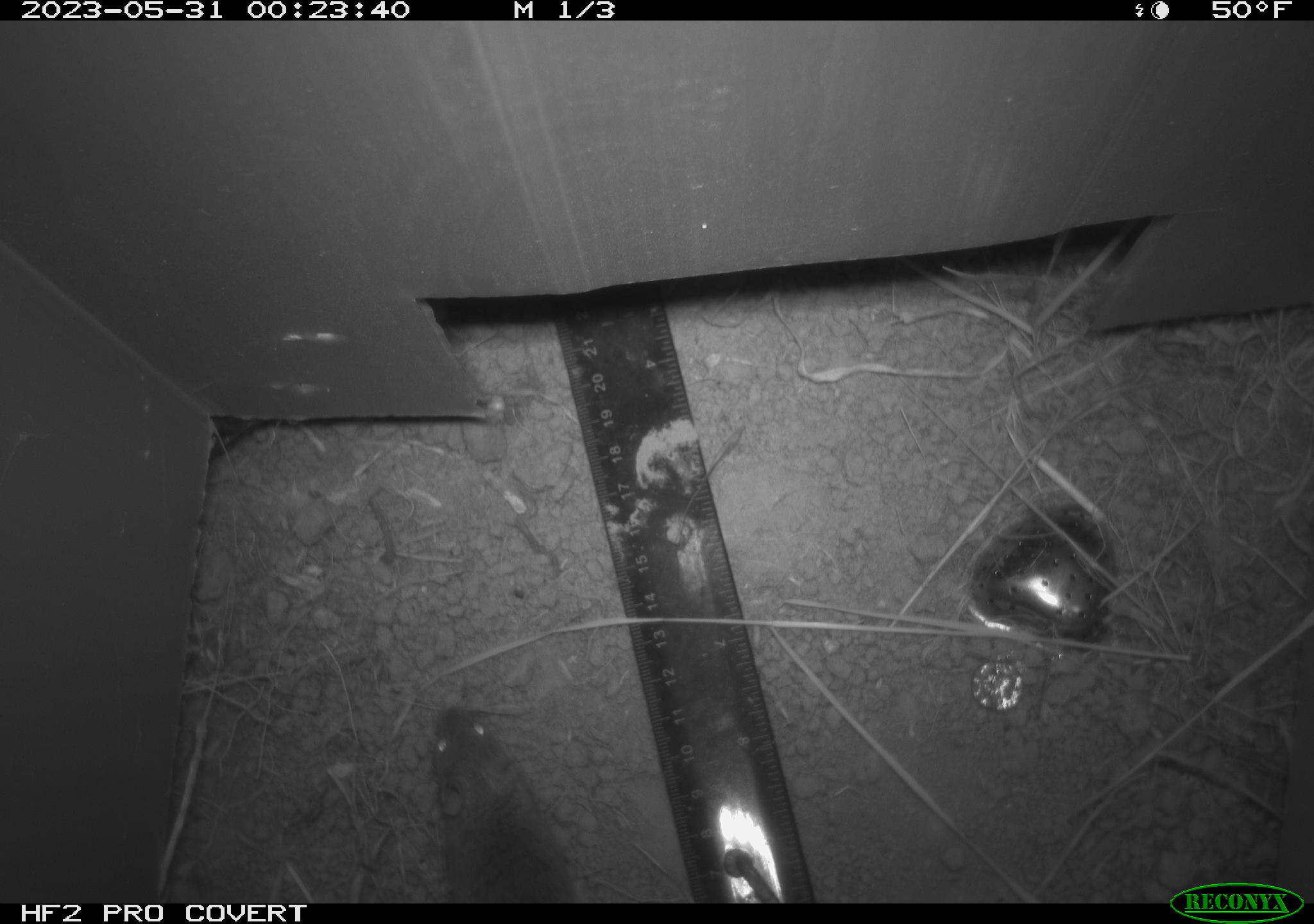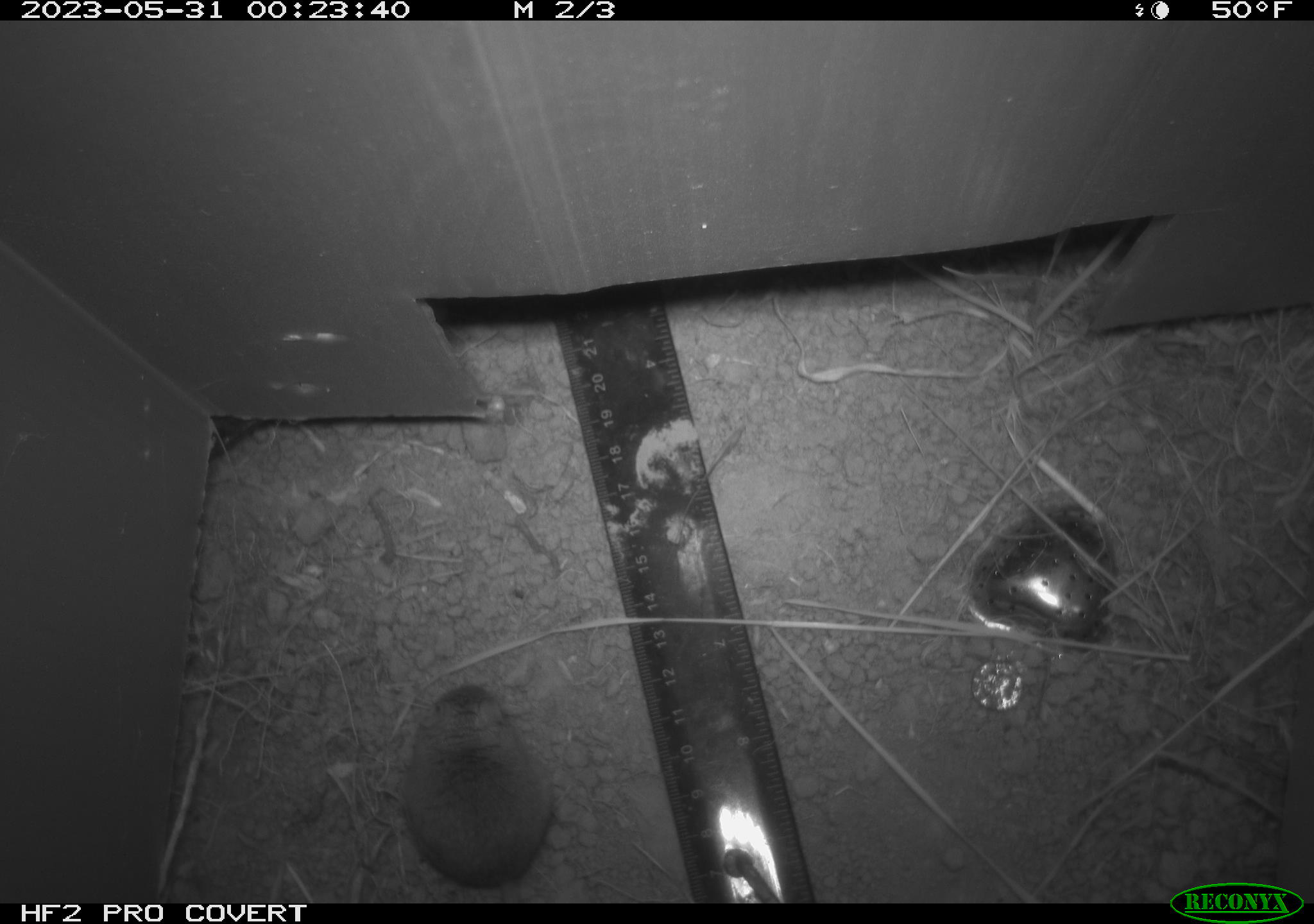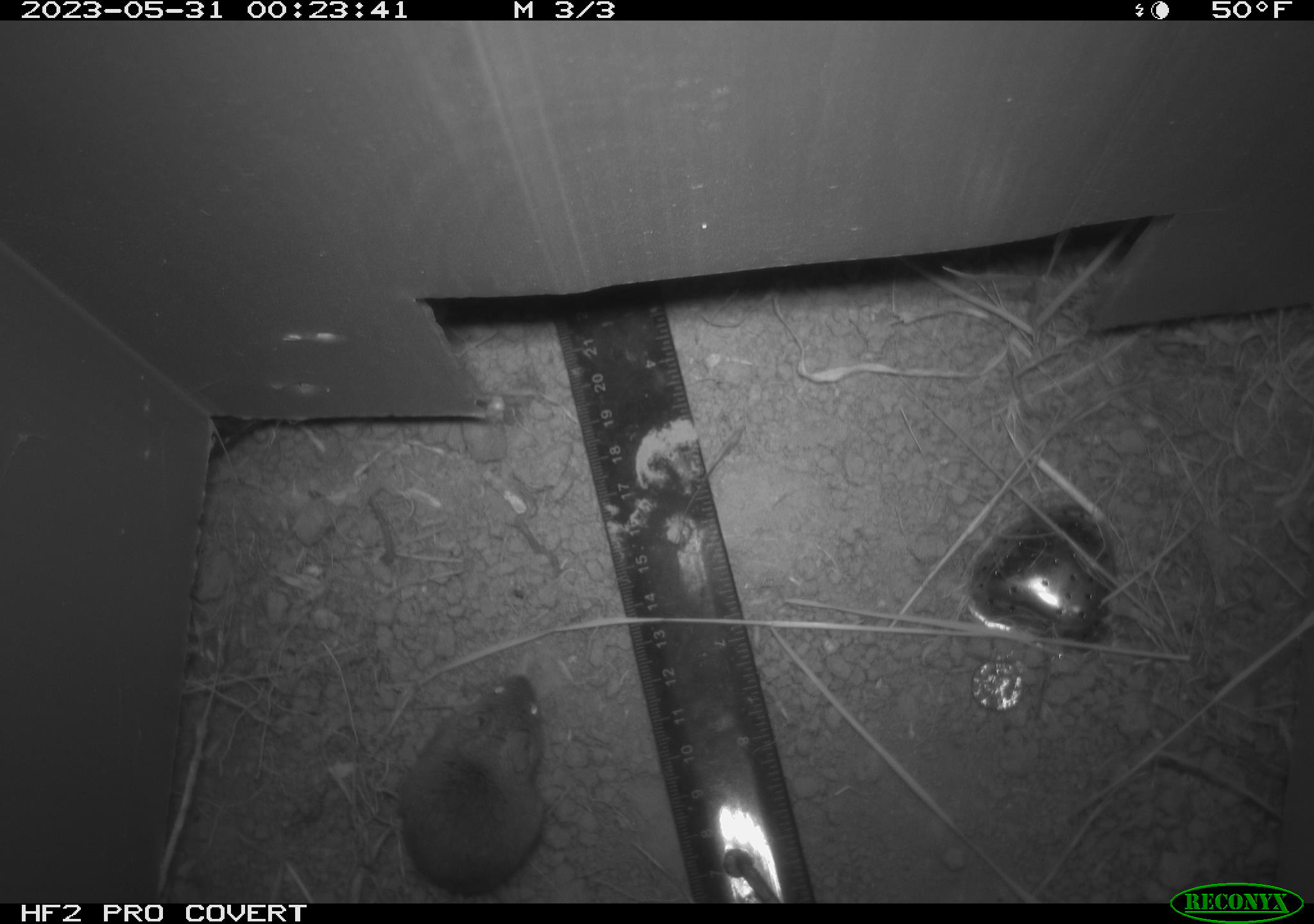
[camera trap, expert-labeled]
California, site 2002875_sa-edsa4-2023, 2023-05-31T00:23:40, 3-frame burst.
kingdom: Animalia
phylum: Chordata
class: Mammalia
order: Rodentia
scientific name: Rodentia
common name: mouse species